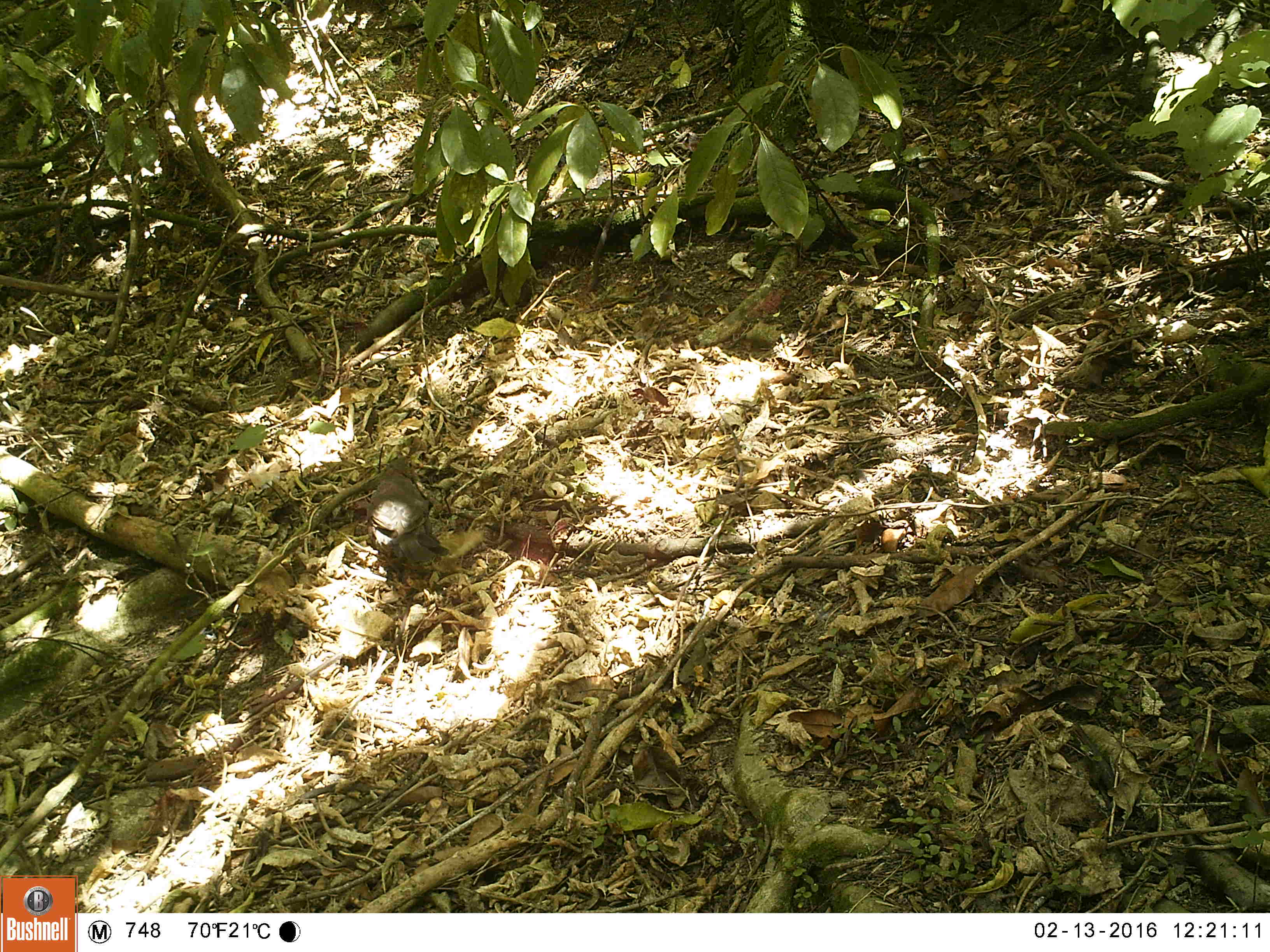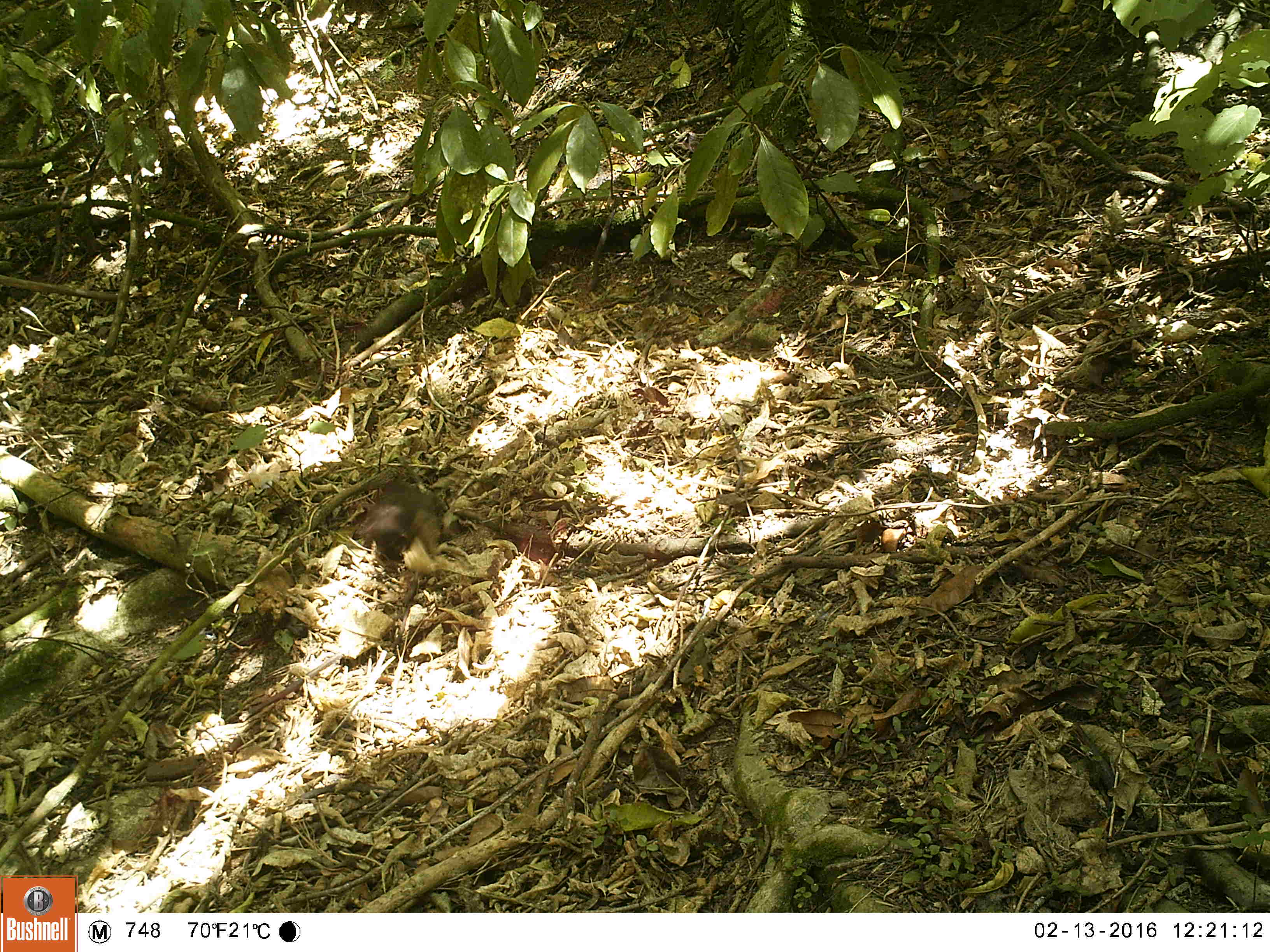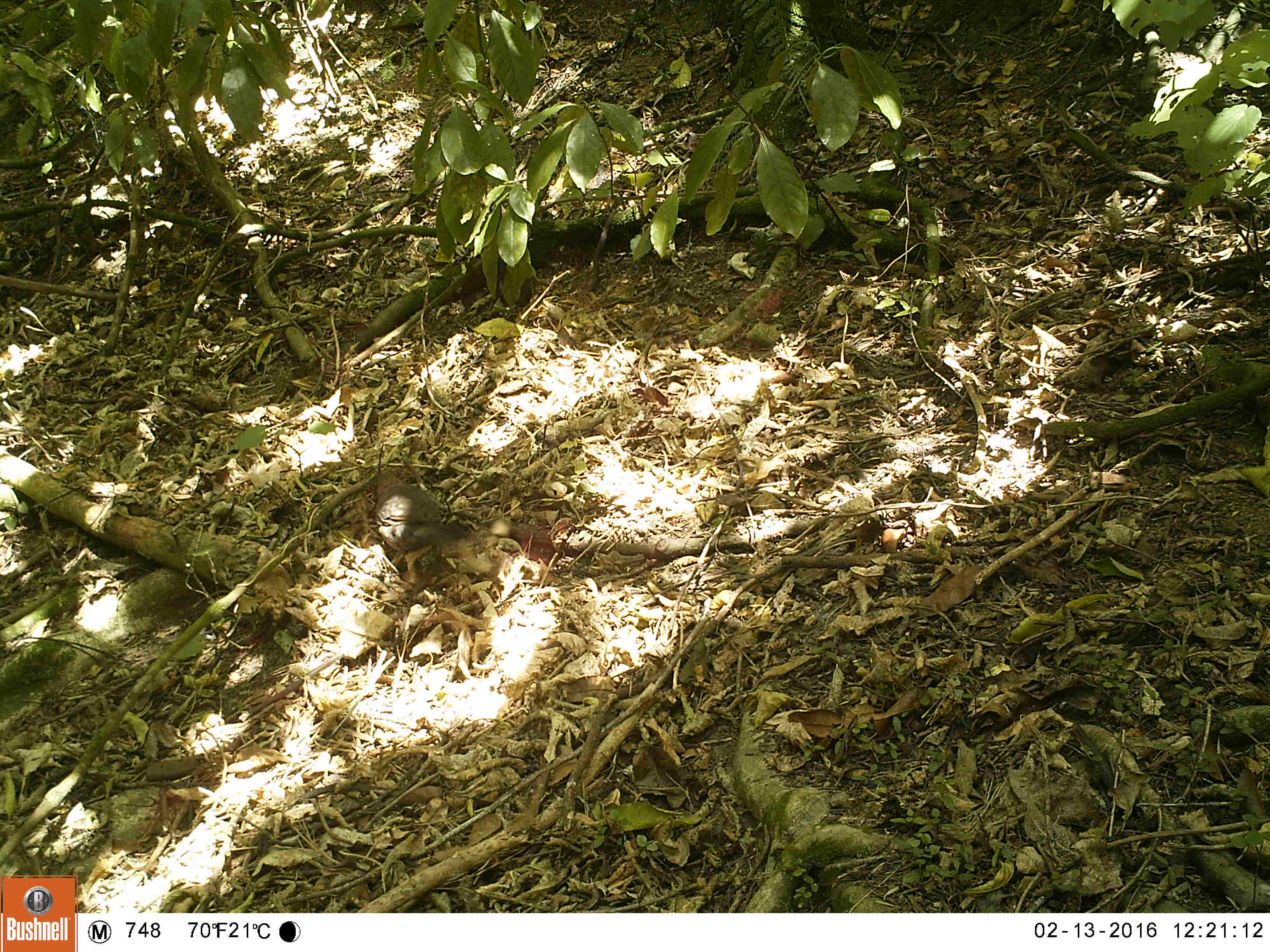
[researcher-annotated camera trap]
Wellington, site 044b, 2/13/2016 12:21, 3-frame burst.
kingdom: Animalia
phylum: Chordata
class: Aves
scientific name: Aves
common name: bird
Bird (Aves).